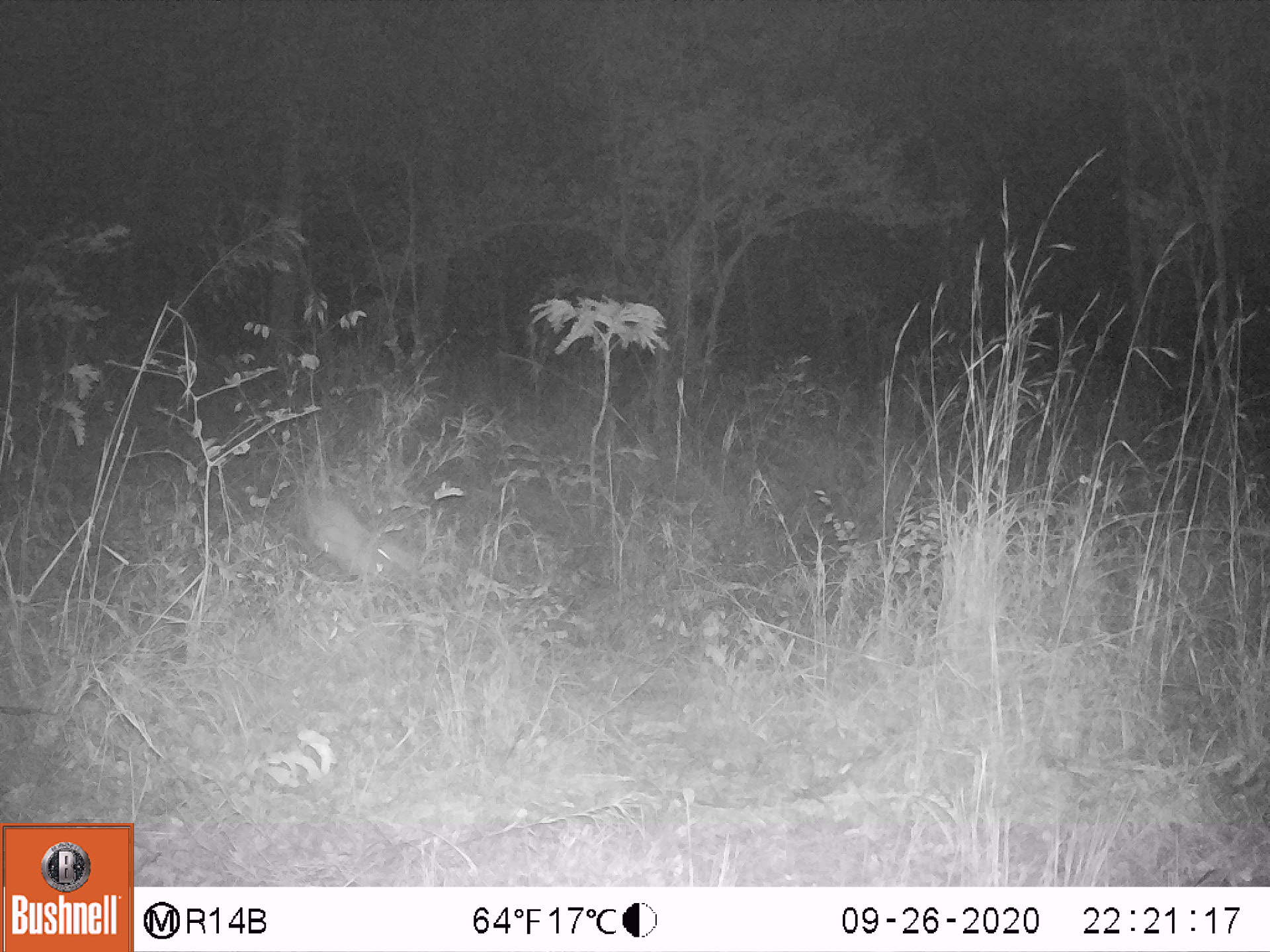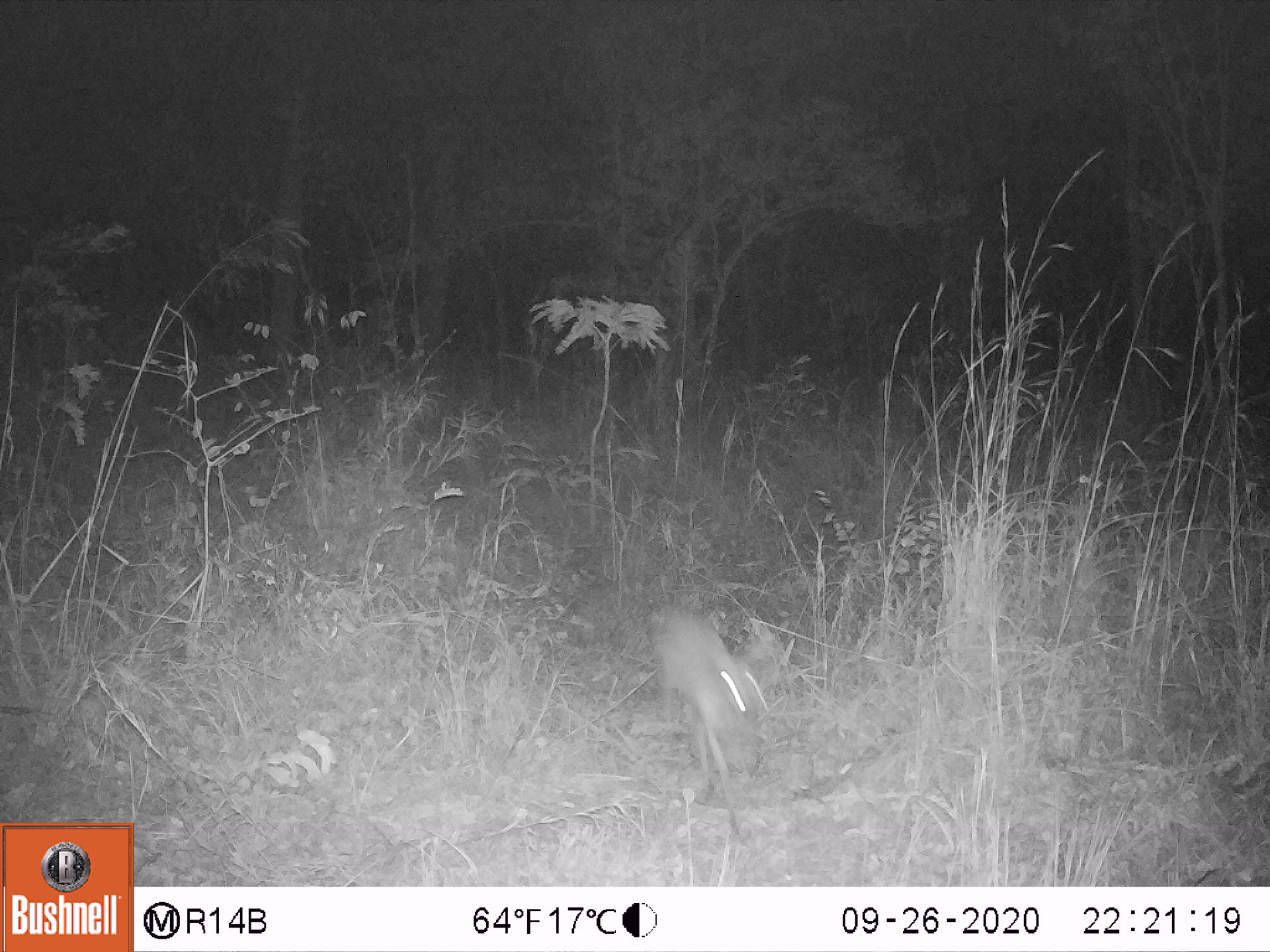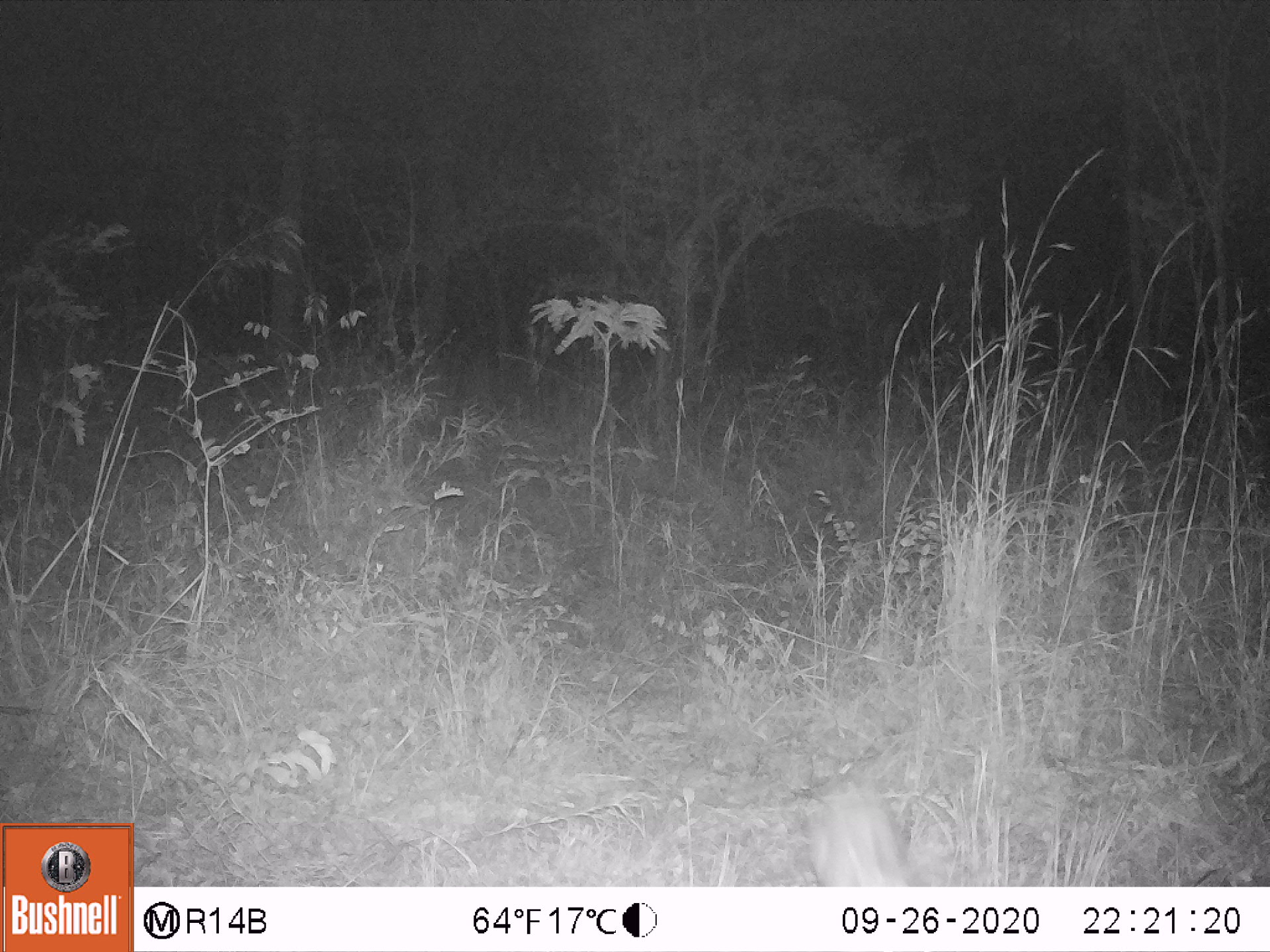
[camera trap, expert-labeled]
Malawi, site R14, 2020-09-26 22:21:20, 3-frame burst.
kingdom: Animalia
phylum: Chordata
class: Mammalia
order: Artiodactyla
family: Bovidae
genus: Sylvicapra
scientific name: Sylvicapra grimmia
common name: common duiker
Common duiker (Sylvicapra grimmia), count 1.